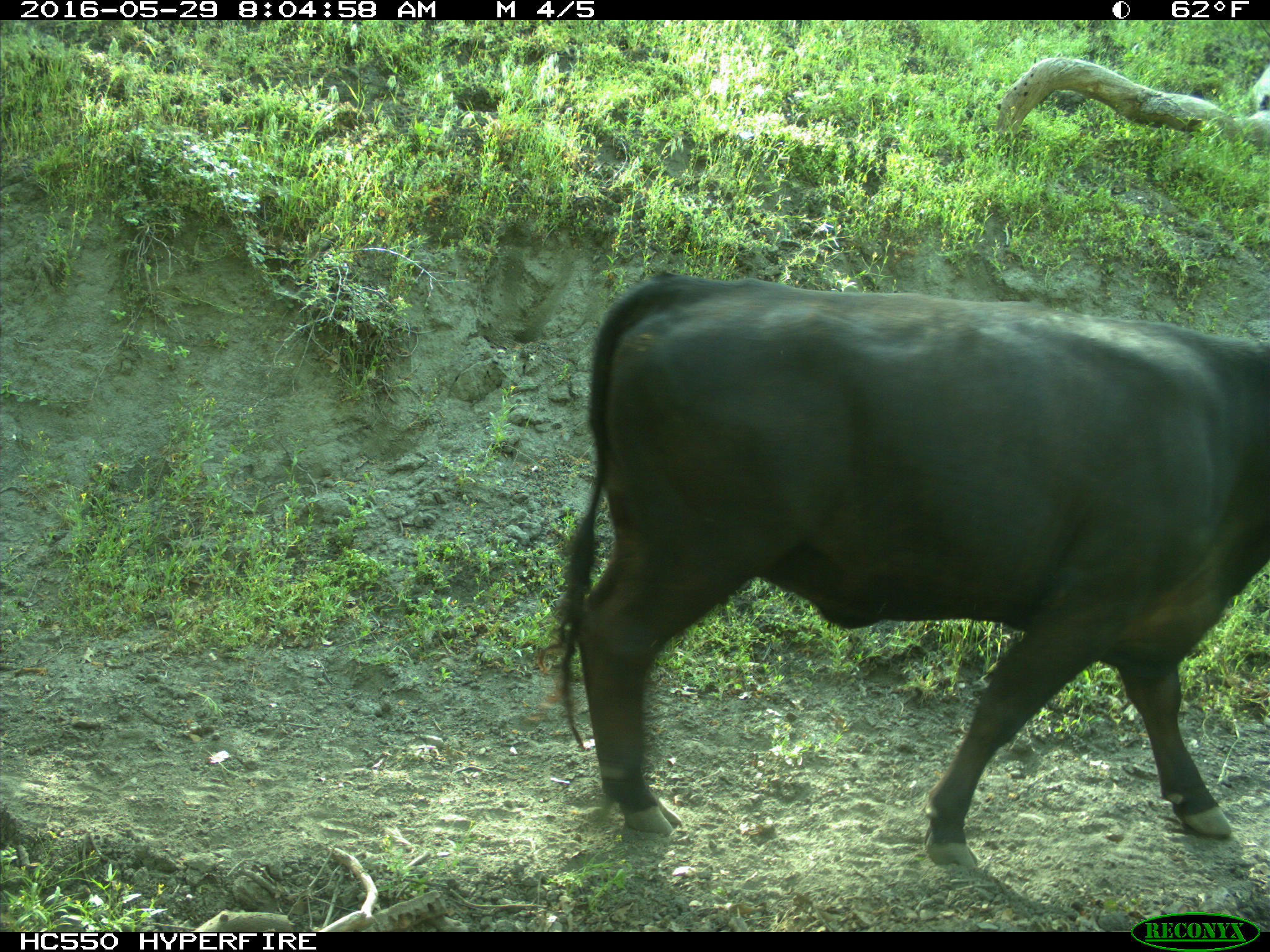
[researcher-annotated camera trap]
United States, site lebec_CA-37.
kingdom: Animalia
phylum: Chordata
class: Mammalia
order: Artiodactyla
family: Bovidae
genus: Bos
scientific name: Bos taurus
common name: domestic cow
Bos taurus (domestic cow).